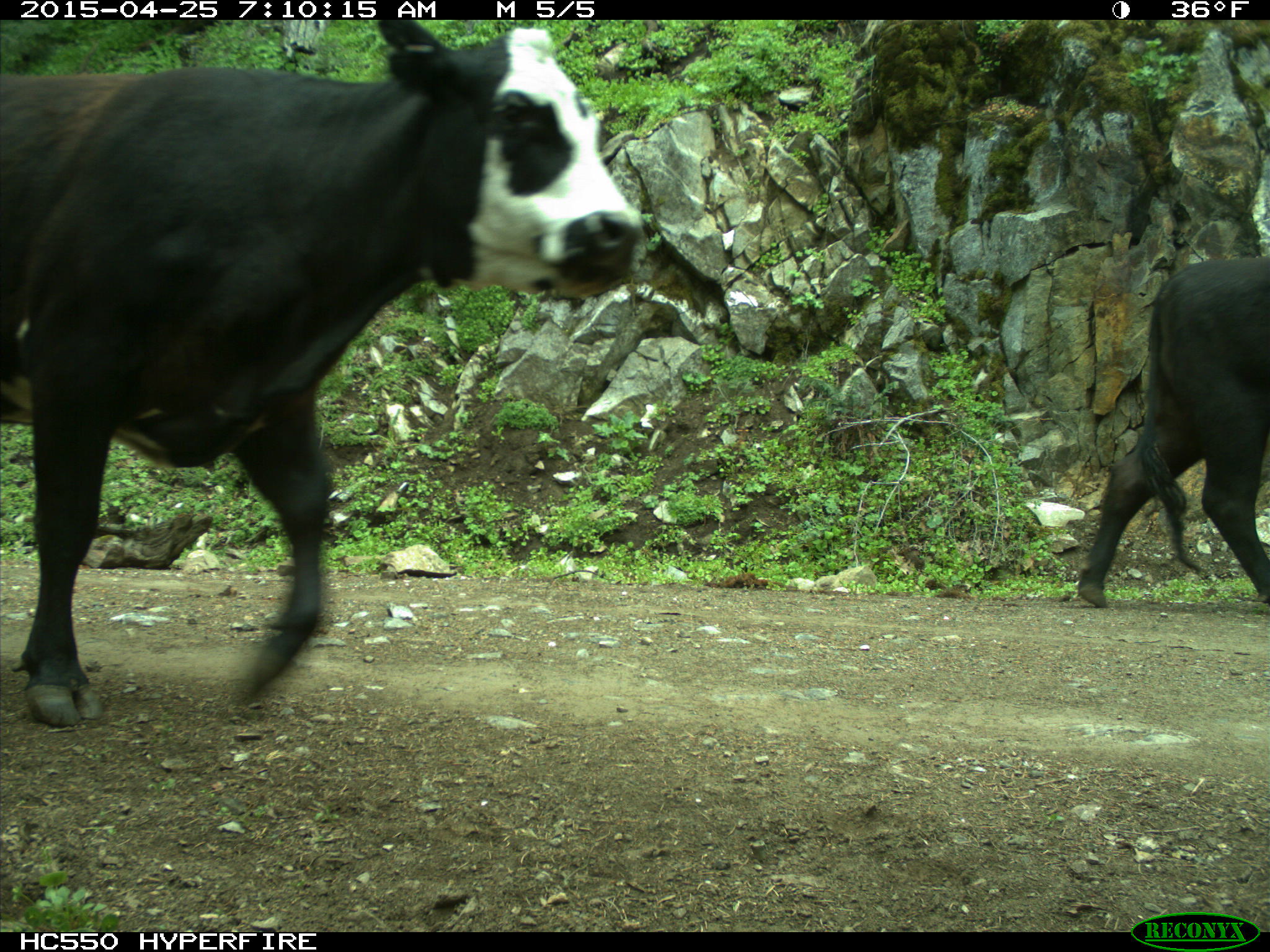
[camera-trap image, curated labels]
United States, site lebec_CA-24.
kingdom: Animalia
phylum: Chordata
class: Mammalia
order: Artiodactyla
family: Bovidae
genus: Bos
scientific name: Bos taurus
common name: domestic cow